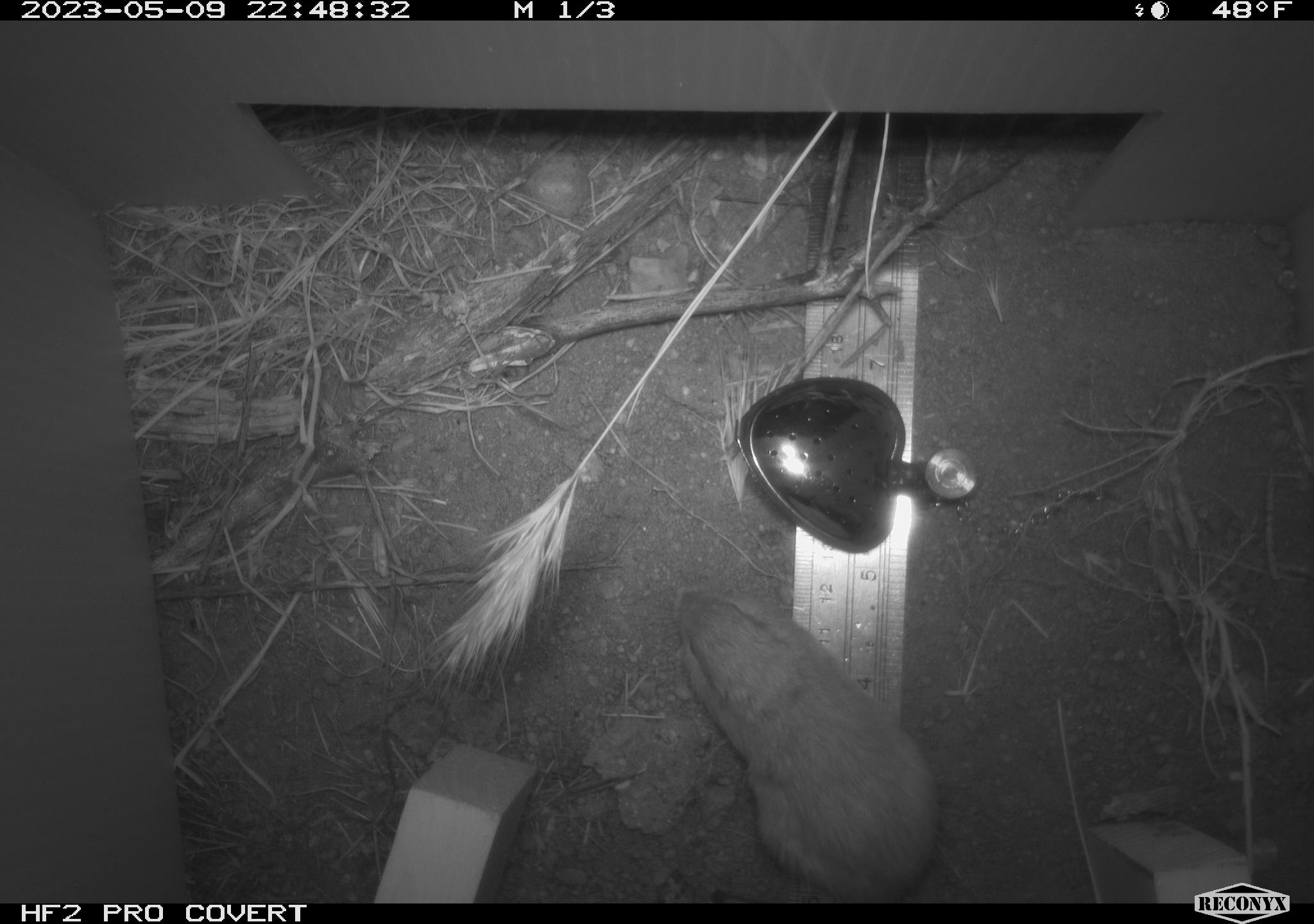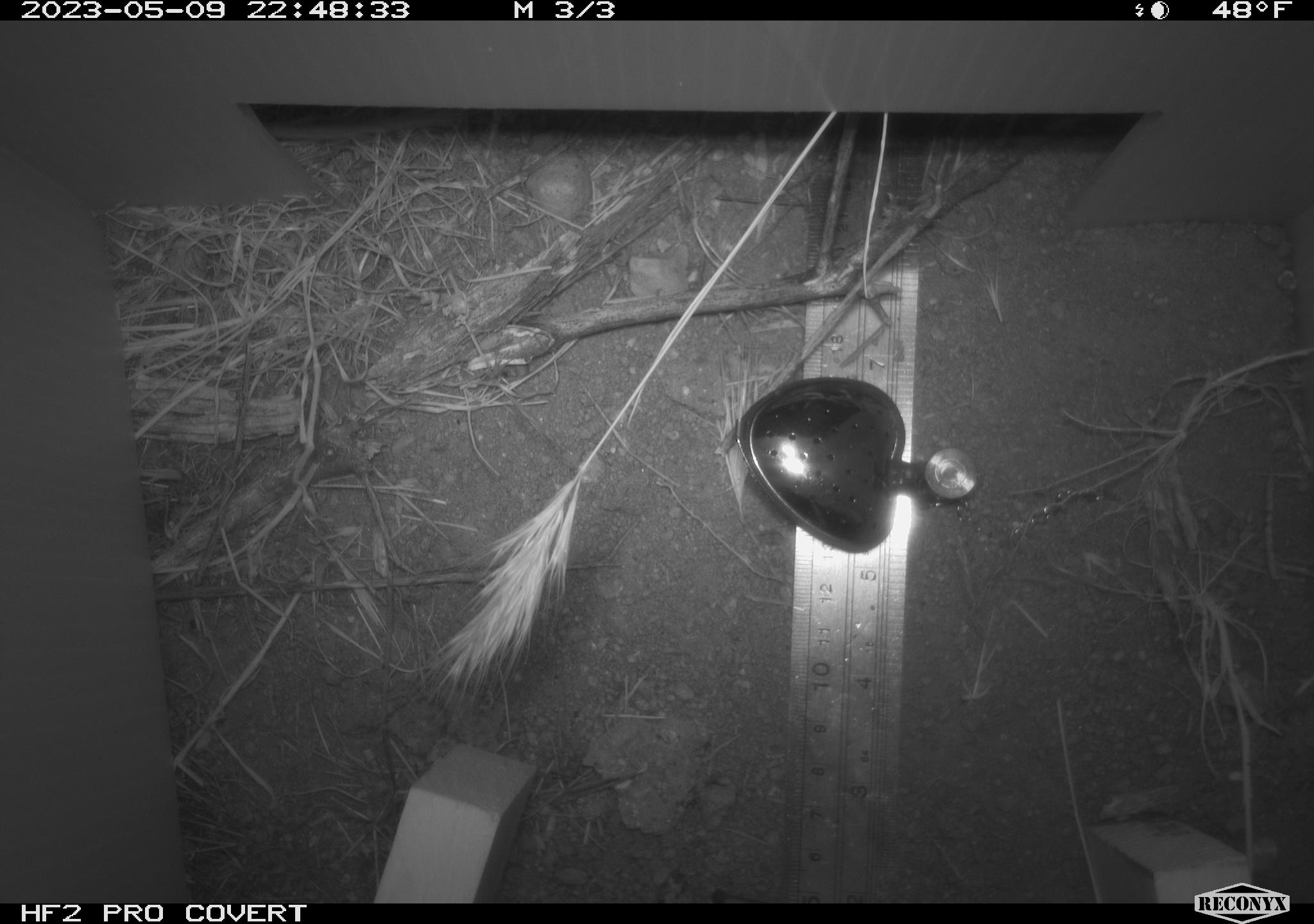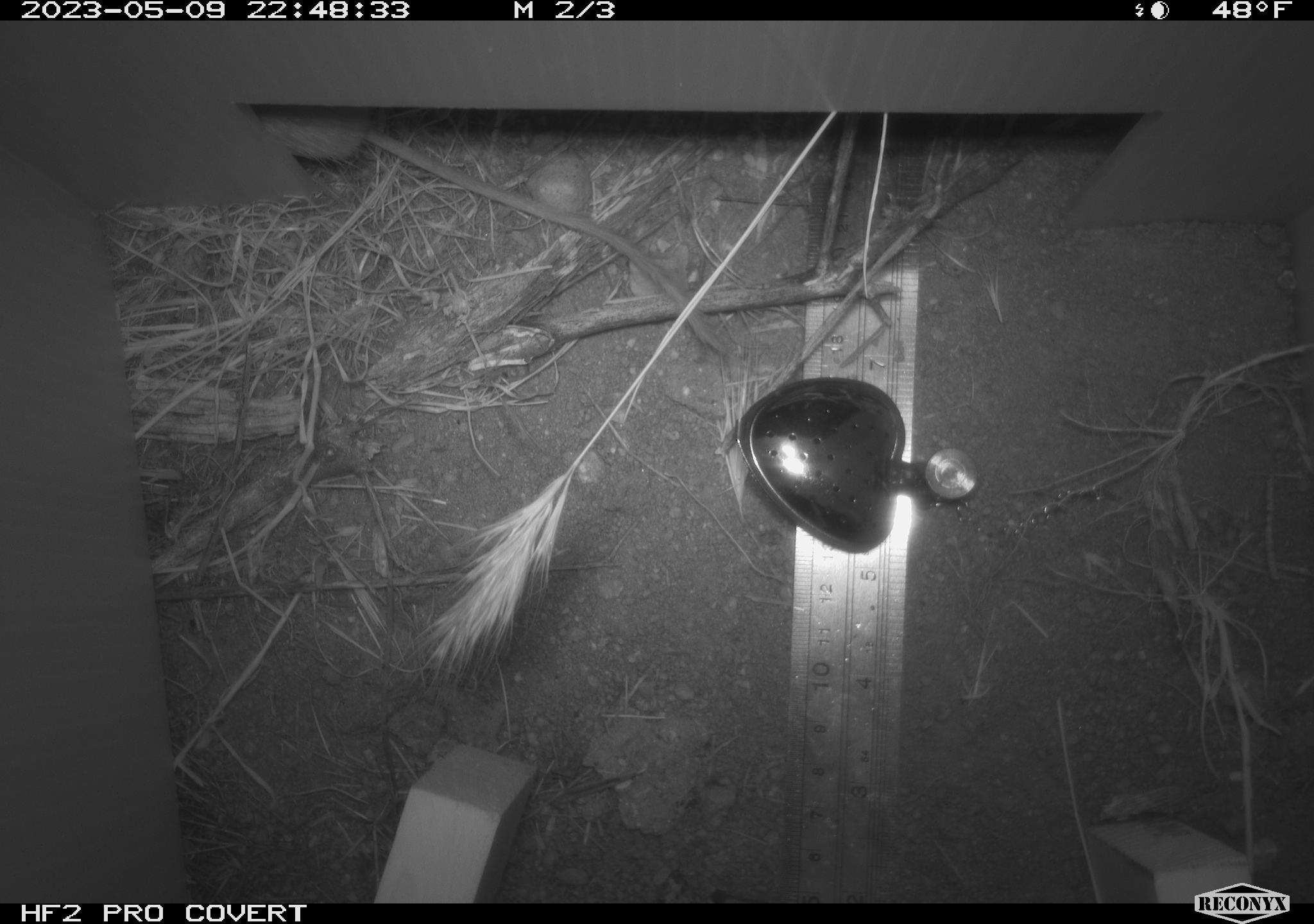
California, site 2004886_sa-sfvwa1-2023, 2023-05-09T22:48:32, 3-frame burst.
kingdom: Animalia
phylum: Chordata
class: Mammalia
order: Rodentia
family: Heteromyidae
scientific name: Heteromyidae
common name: kangaroo rats and pocket mice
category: heteromyidae family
Heteromyidae family (kangaroo rats and pocket mice) (Heteromyidae).